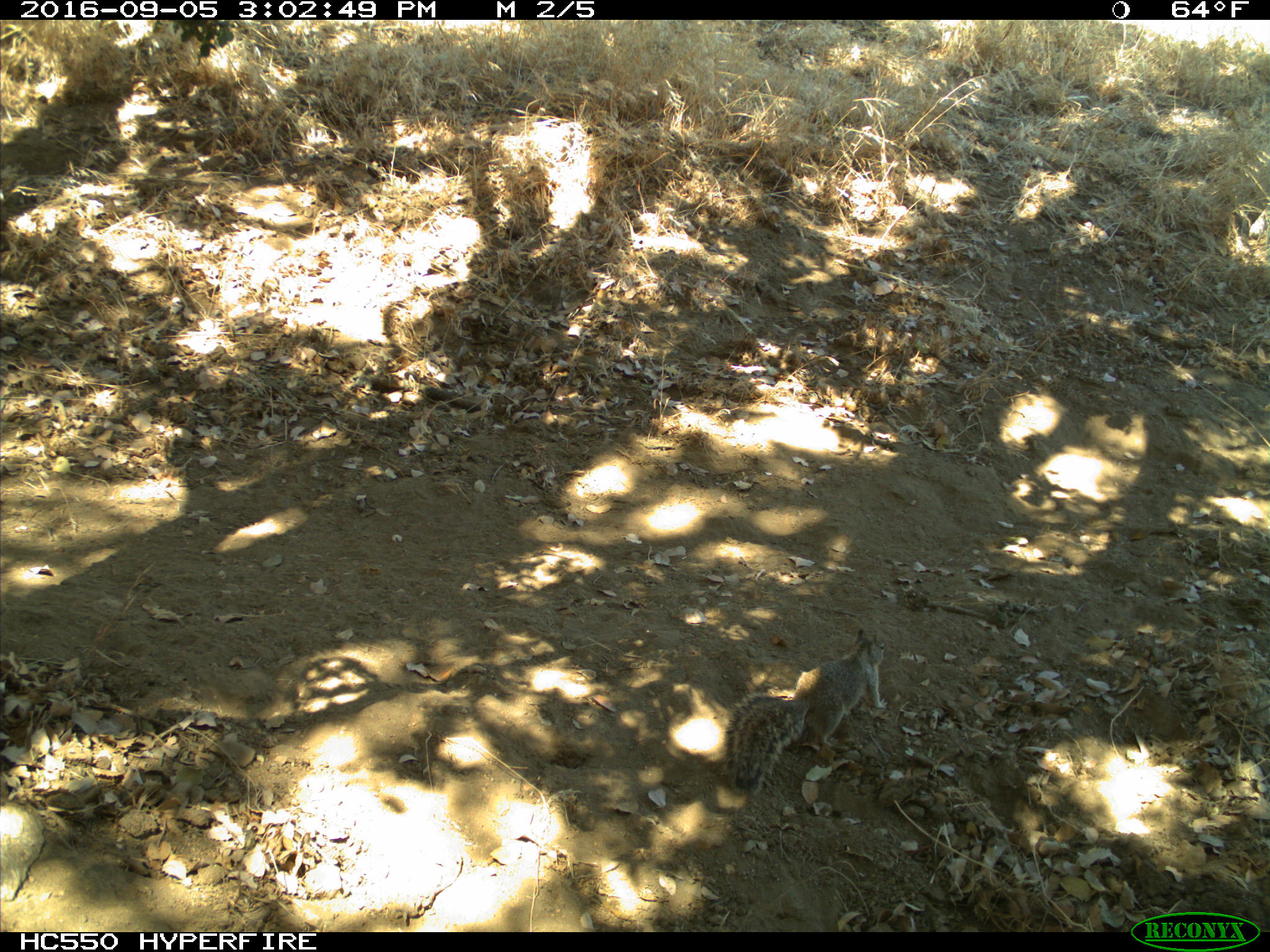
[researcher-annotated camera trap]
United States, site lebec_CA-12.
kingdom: Animalia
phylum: Chordata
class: Mammalia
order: Rodentia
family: Sciuridae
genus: Otospermophilus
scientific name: Otospermophilus beecheyi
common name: california ground squirrel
Otospermophilus beecheyi (california ground squirrel).